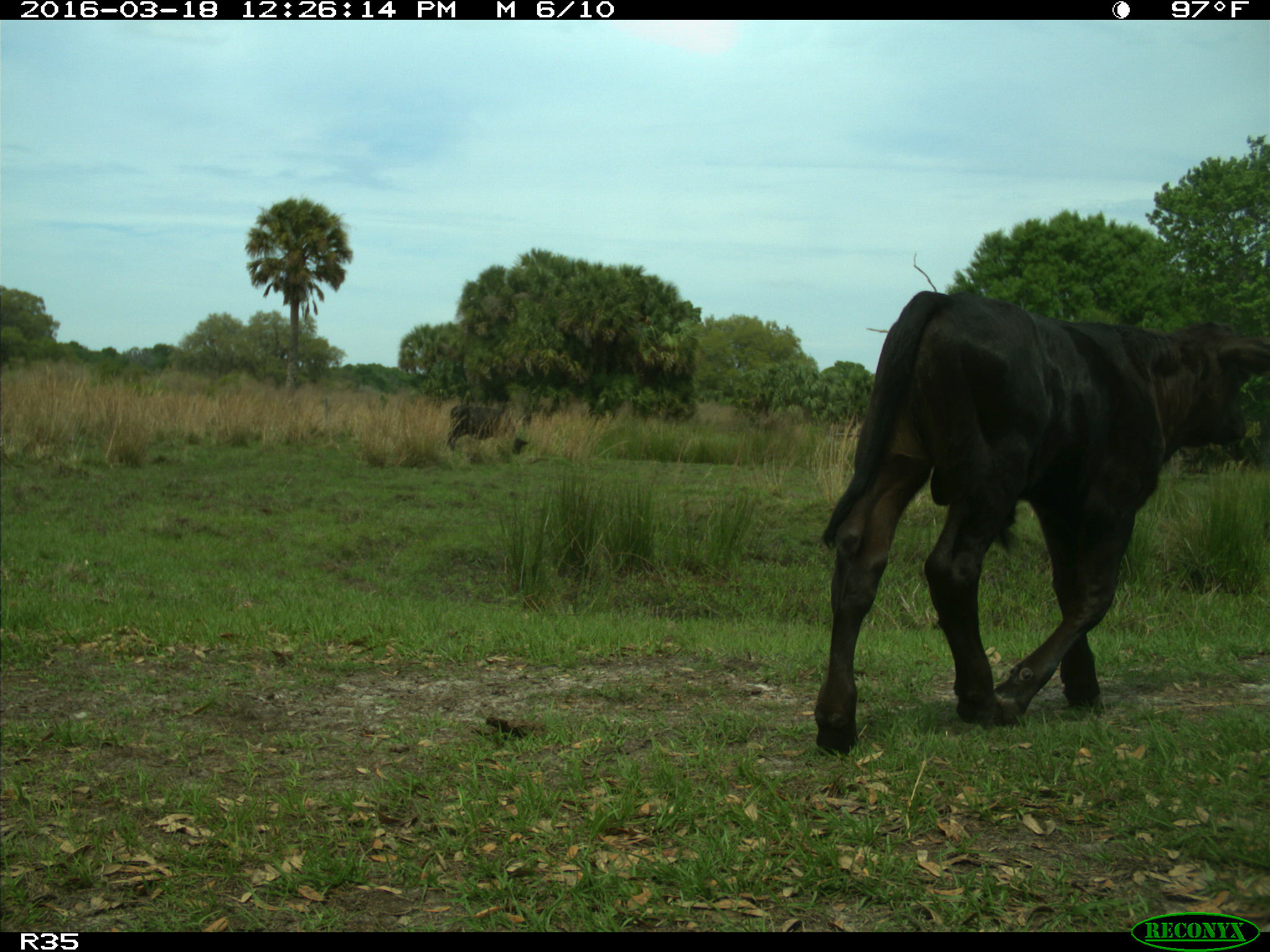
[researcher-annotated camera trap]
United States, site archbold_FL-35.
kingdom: Animalia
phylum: Chordata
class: Mammalia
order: Artiodactyla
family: Bovidae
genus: Bos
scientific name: Bos taurus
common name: domestic cow